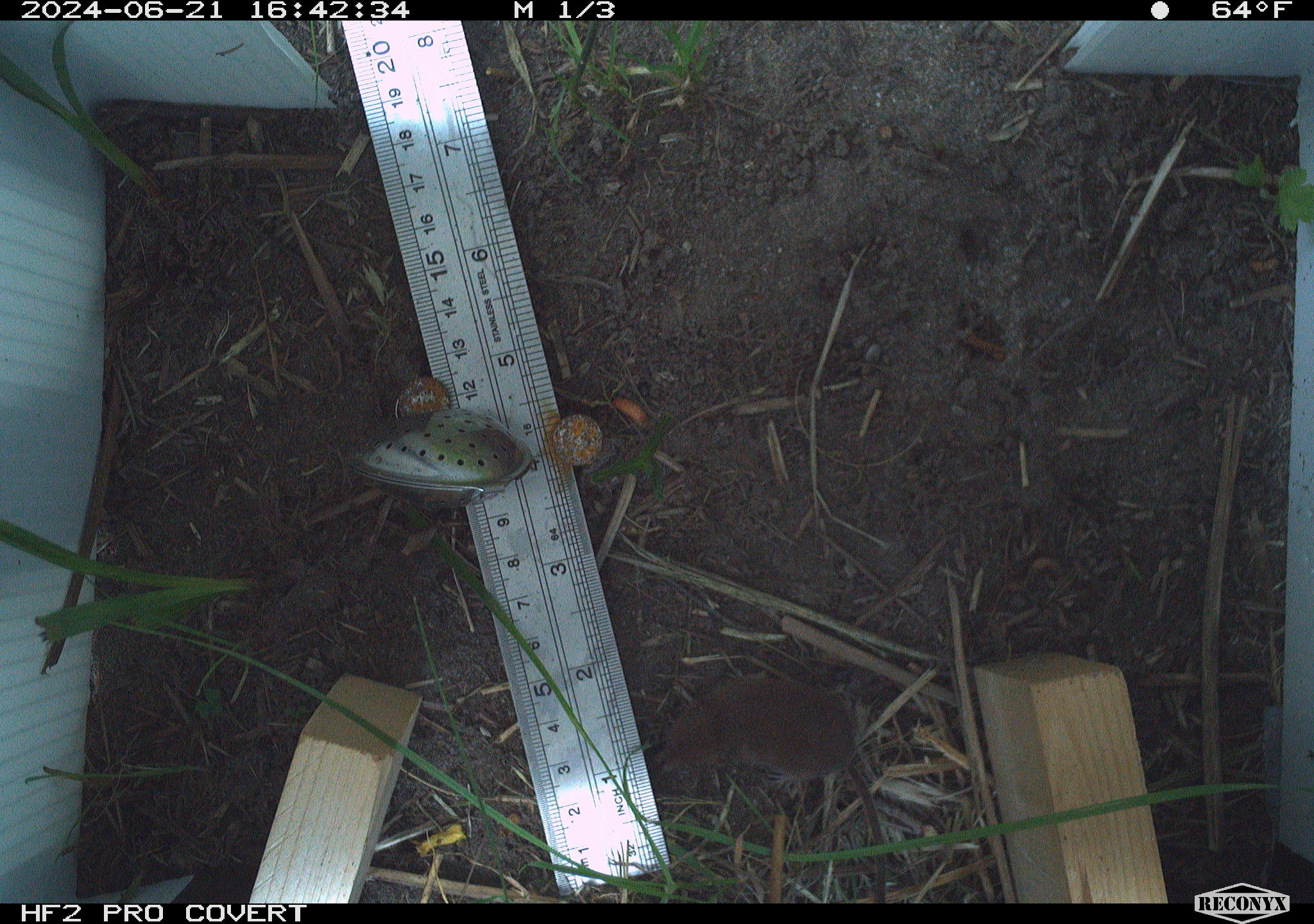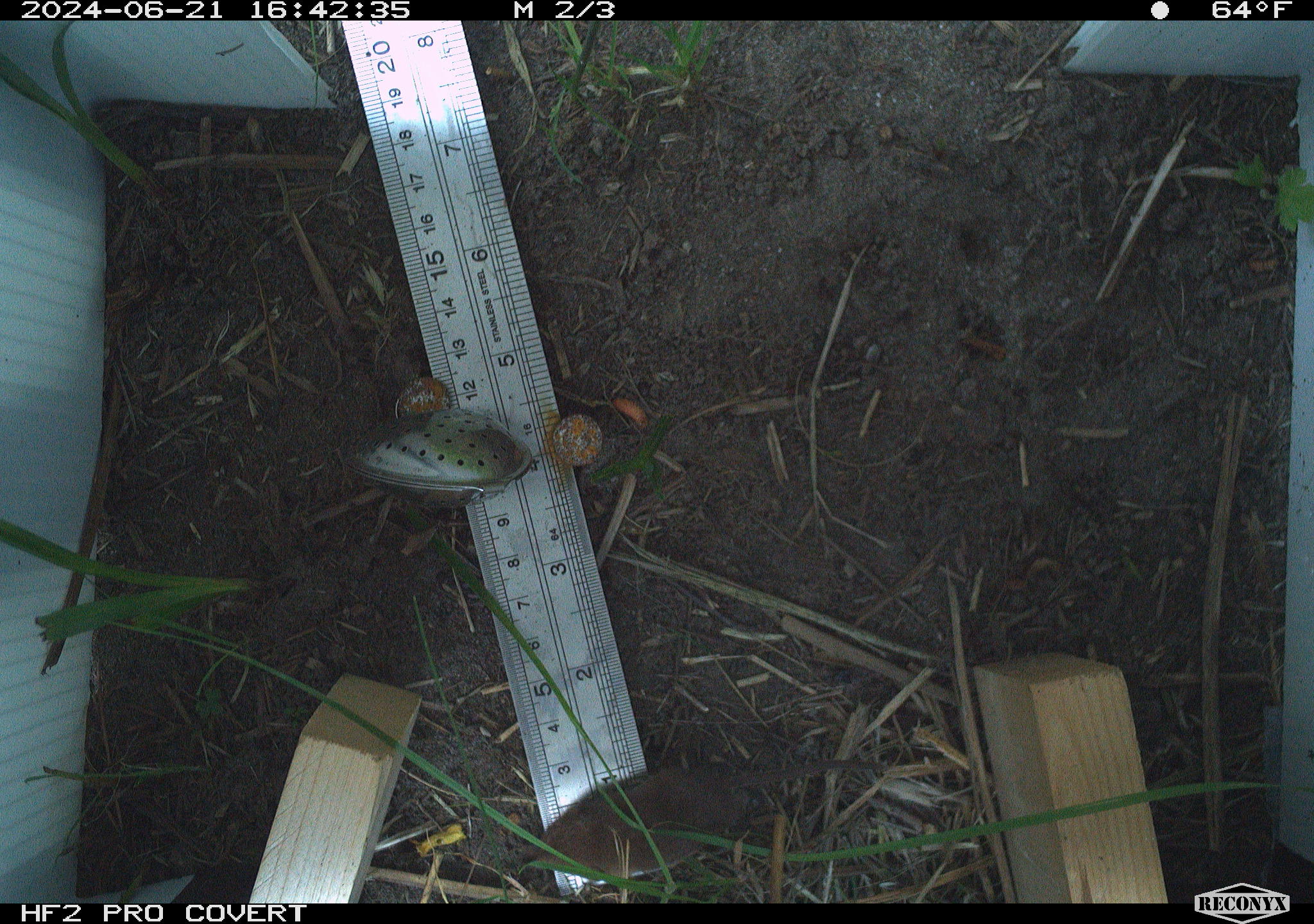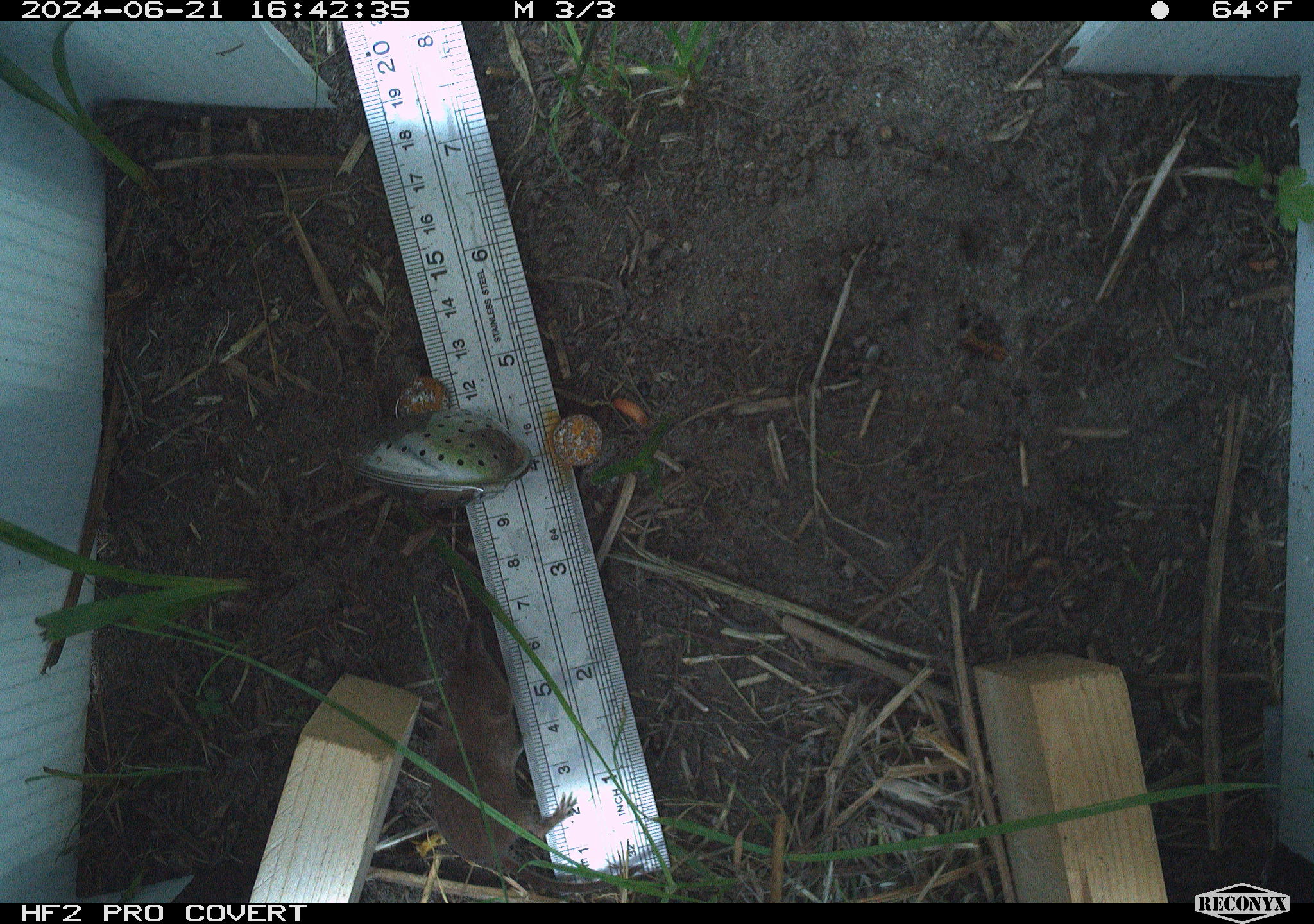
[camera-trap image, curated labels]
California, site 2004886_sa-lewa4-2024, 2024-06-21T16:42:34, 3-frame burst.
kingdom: Animalia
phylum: Chordata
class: Mammalia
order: Eulipotyphla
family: Soricidae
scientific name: Soricidae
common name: shrews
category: soricidae family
Soricidae family (shrews) (Soricidae).